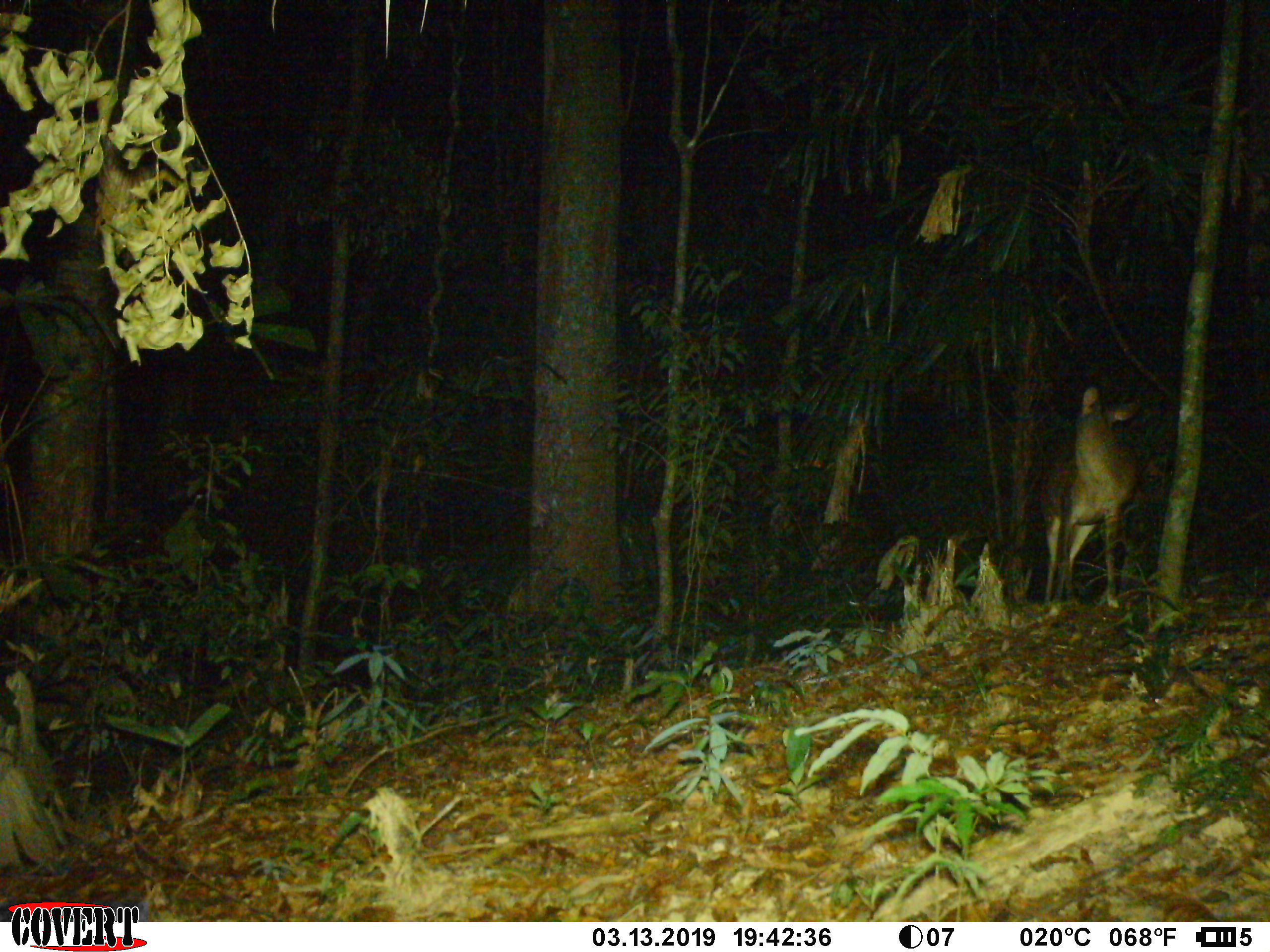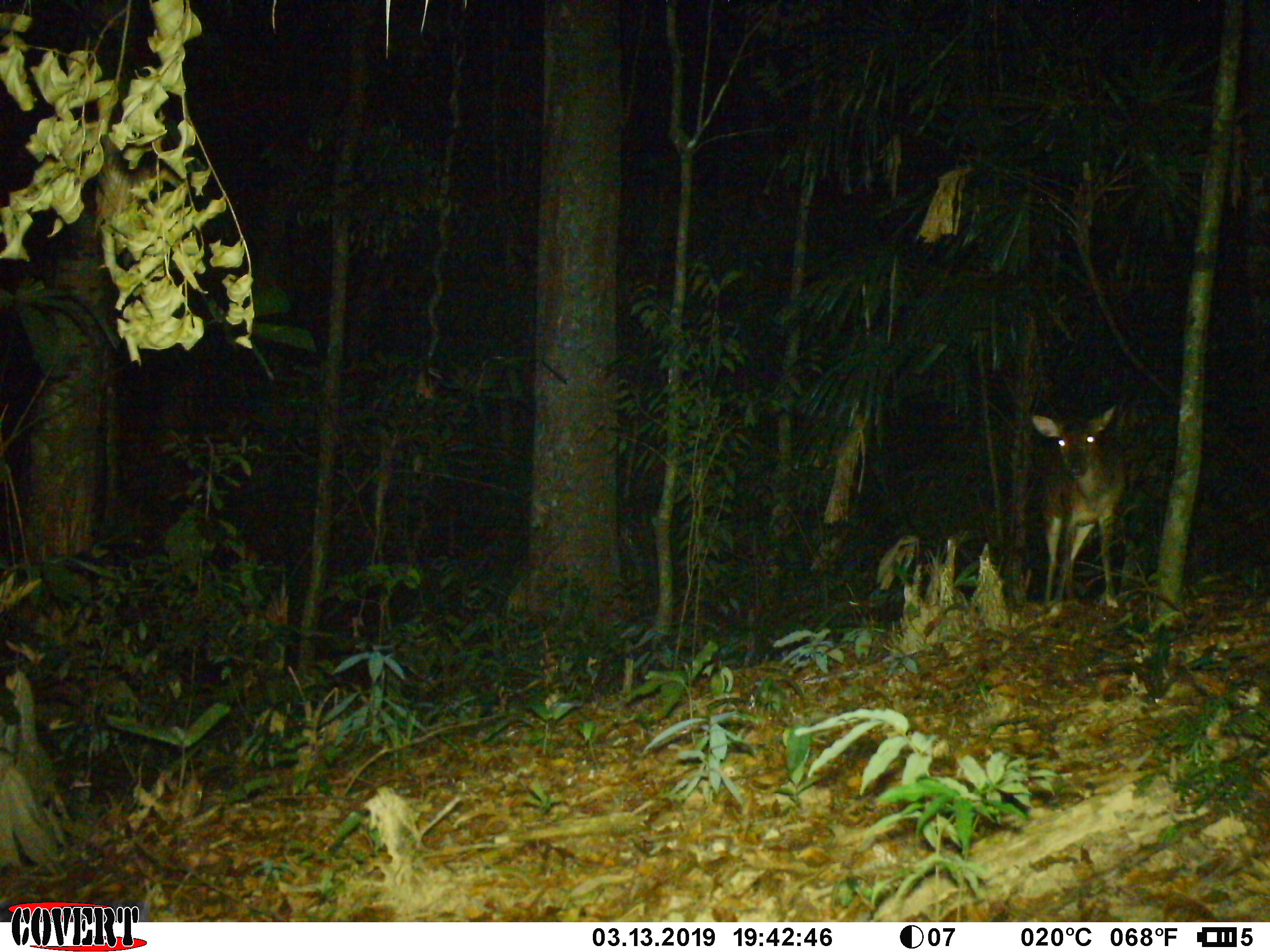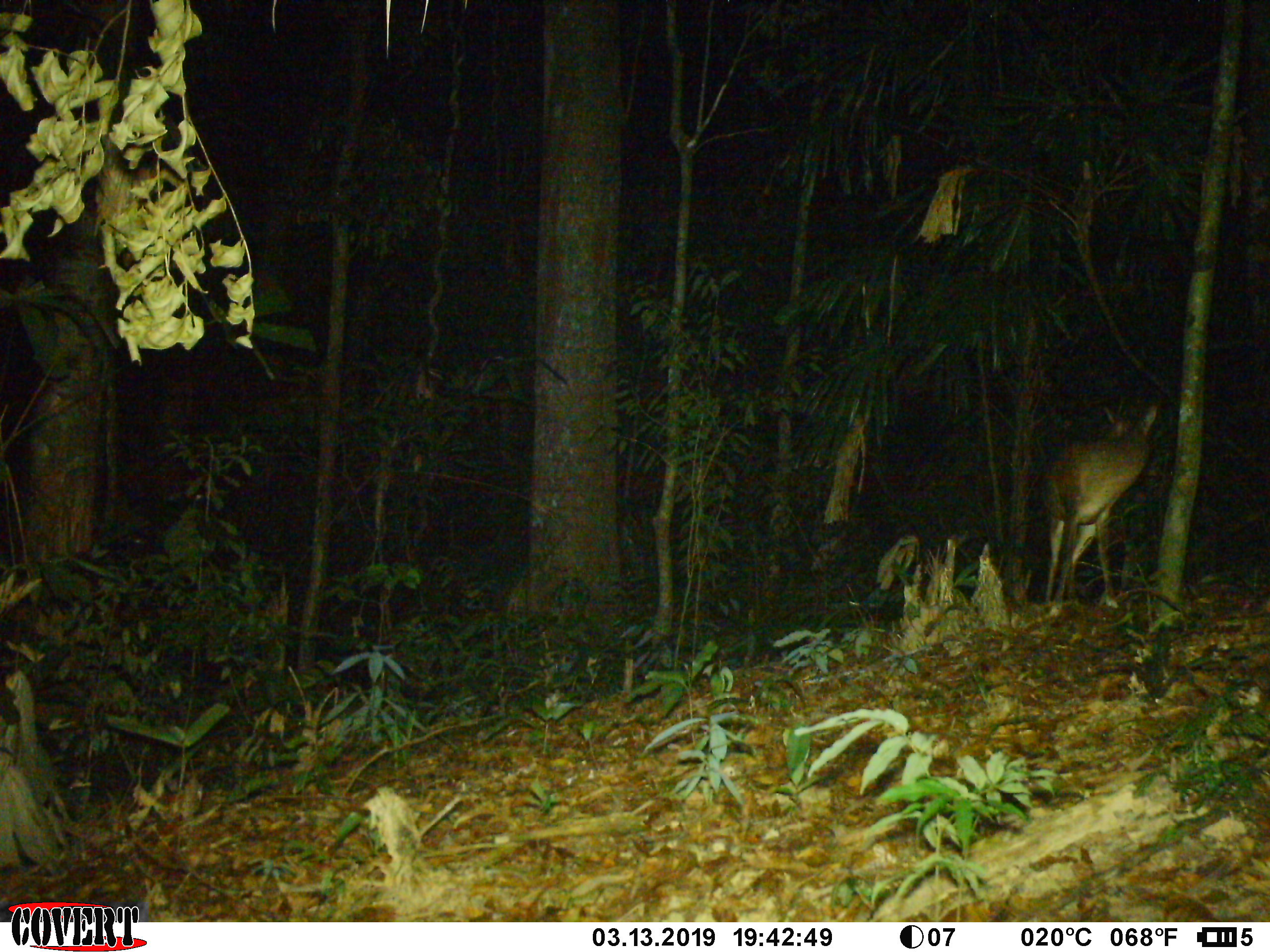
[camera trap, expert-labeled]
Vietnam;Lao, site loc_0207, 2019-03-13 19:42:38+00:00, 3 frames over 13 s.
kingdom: Animalia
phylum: Chordata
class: Mammalia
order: Artiodactyla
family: Cervidae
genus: Muntiacus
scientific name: Muntiacus vuquangensis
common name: large-antlered muntjac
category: large antlered muntjac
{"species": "large antlered muntjac (large-antlered muntjac) (Muntiacus vuquangensis)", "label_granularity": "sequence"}